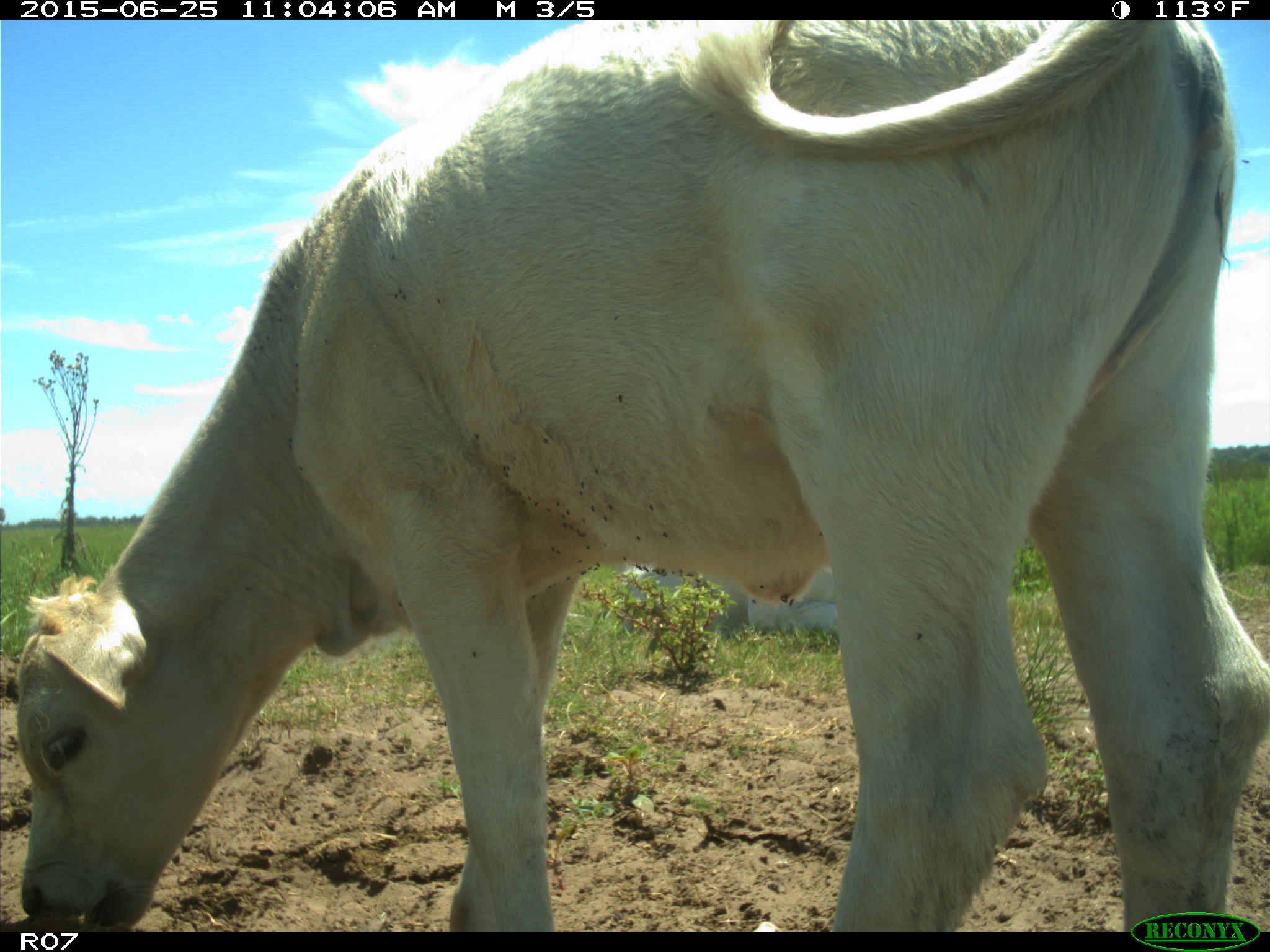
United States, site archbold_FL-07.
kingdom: Animalia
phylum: Chordata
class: Mammalia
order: Artiodactyla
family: Bovidae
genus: Bos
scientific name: Bos taurus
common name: domestic cow